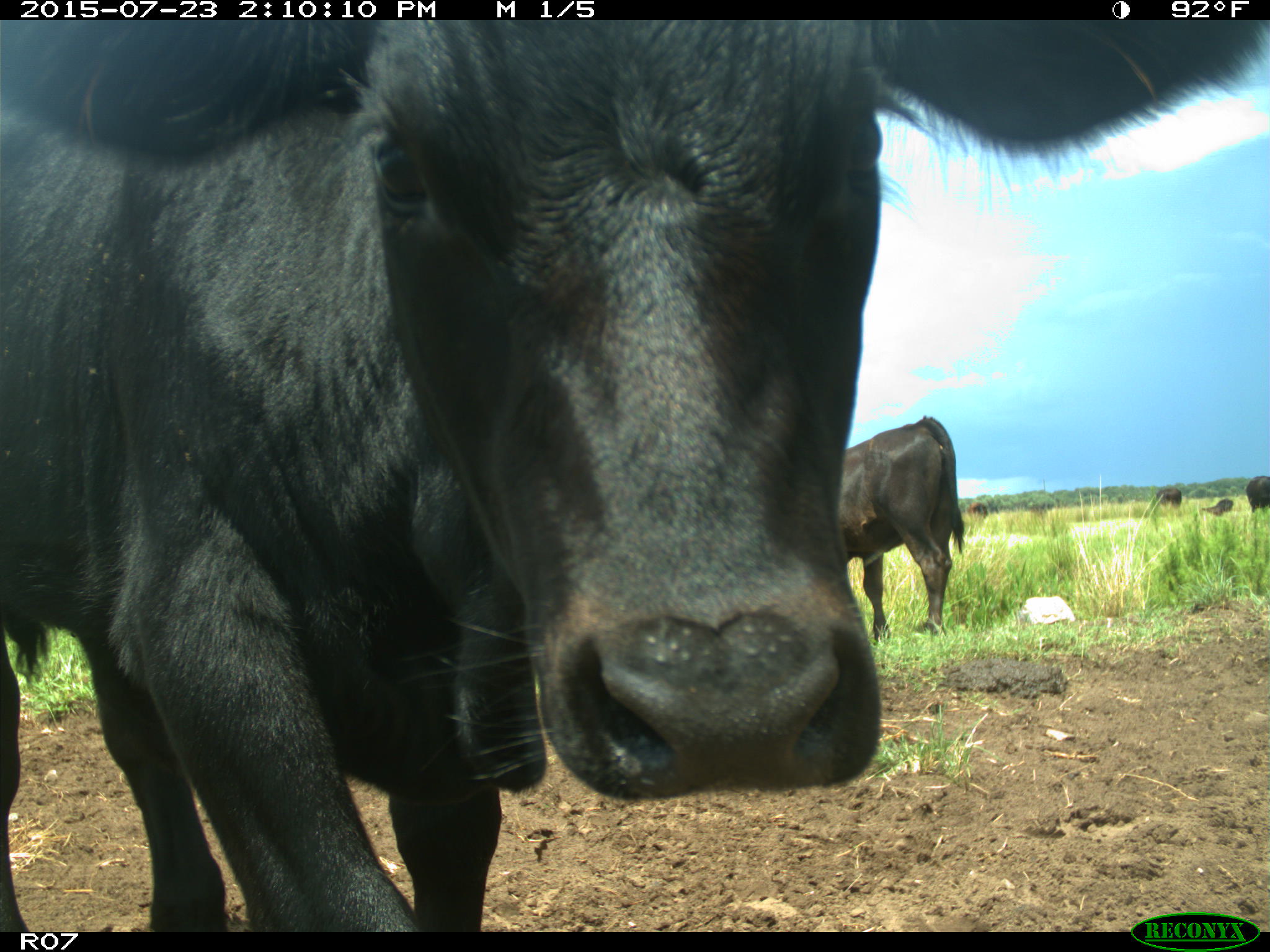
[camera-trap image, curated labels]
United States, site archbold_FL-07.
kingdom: Animalia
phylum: Chordata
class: Mammalia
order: Artiodactyla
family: Bovidae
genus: Bos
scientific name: Bos taurus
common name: domestic cow